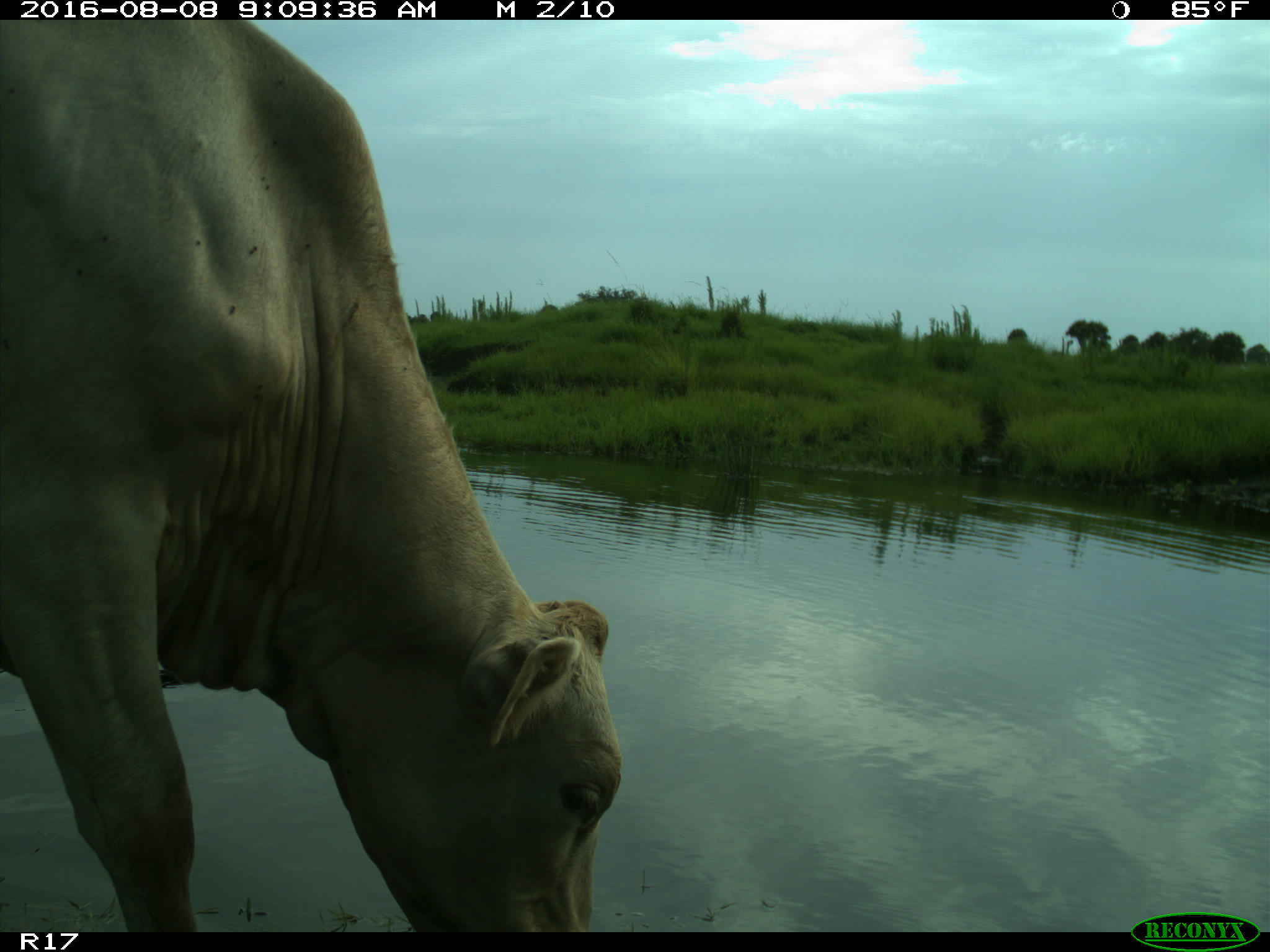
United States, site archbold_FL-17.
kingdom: Animalia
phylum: Chordata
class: Mammalia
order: Artiodactyla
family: Bovidae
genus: Bos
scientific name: Bos taurus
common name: domestic cow